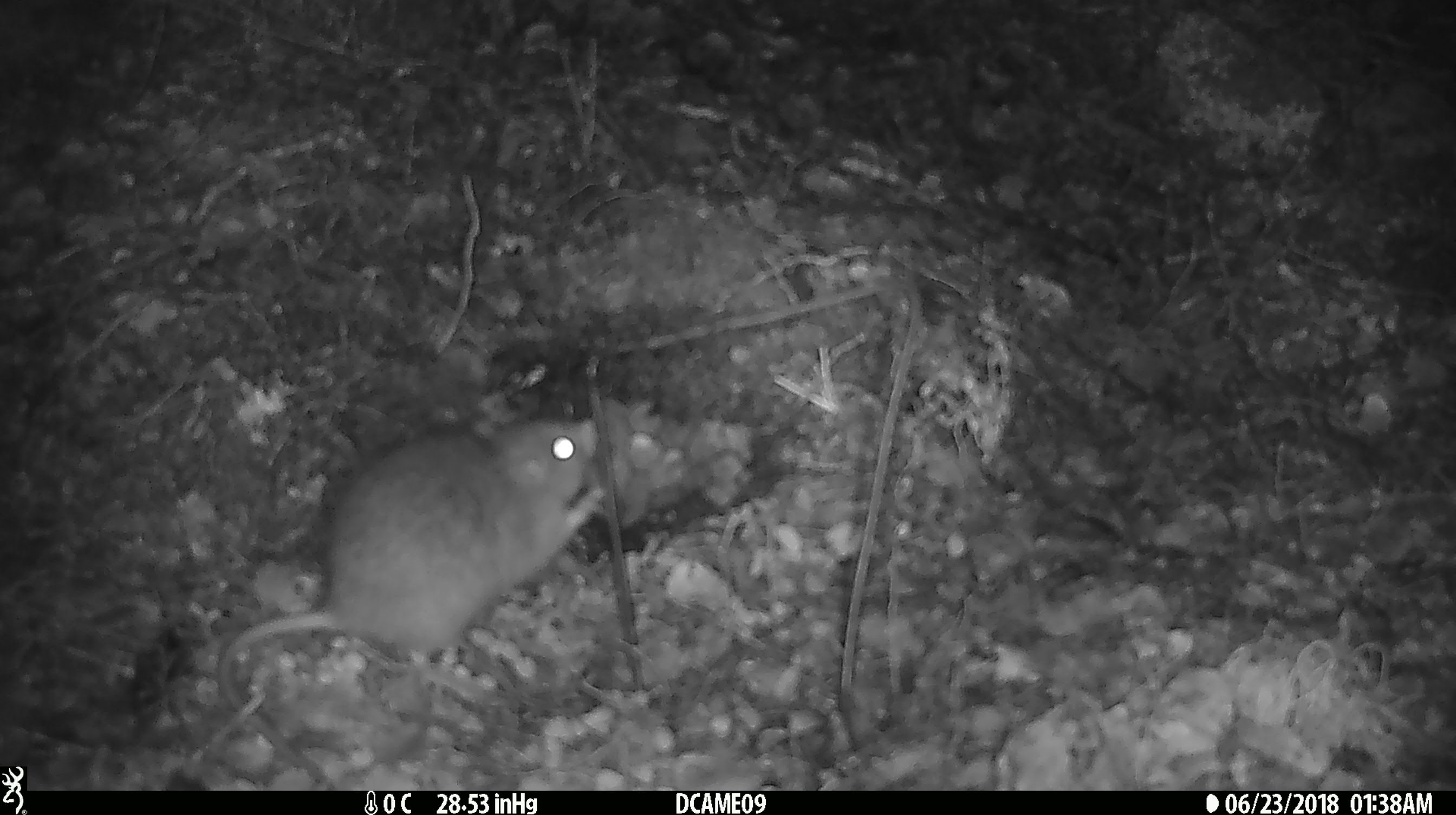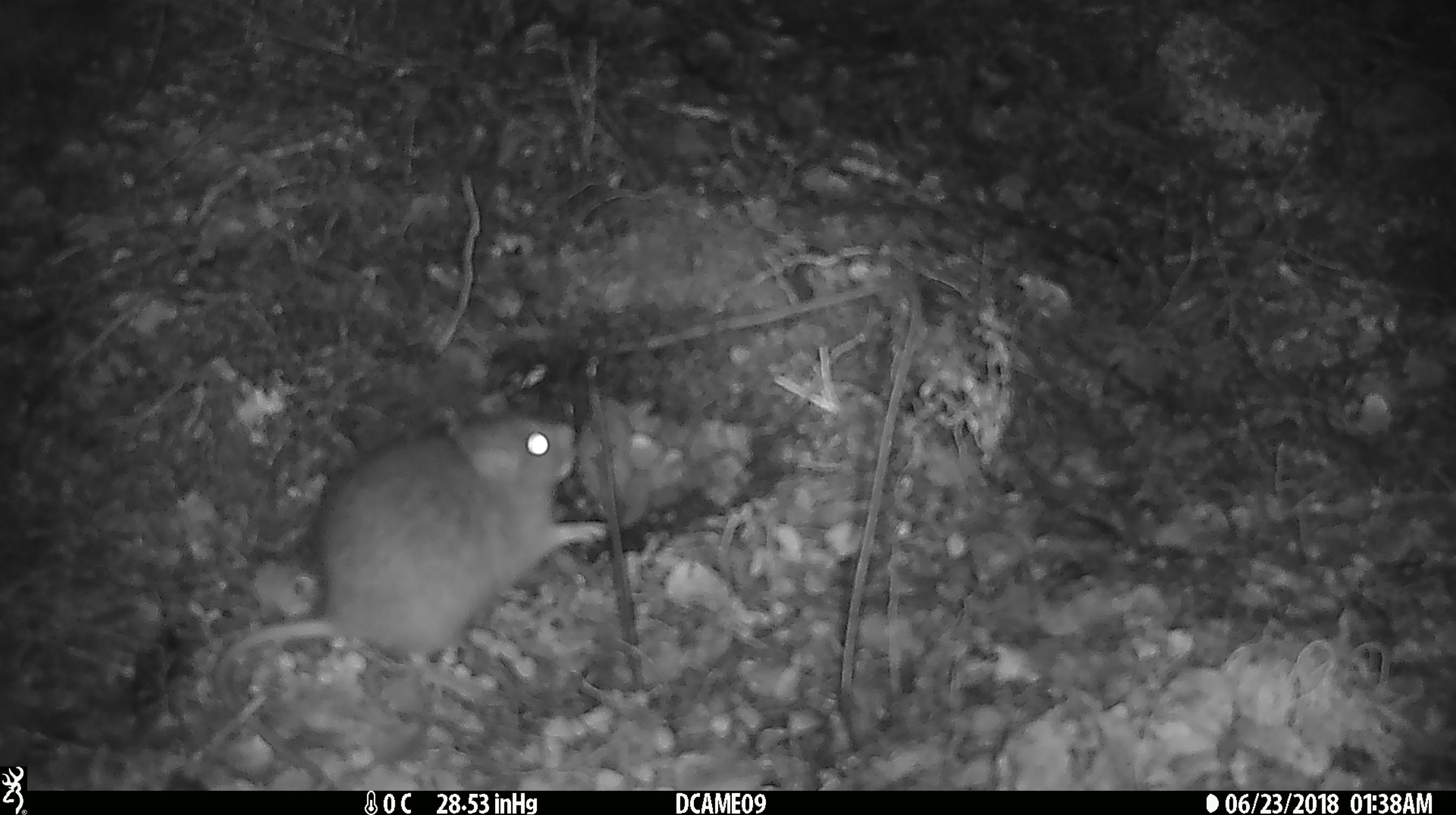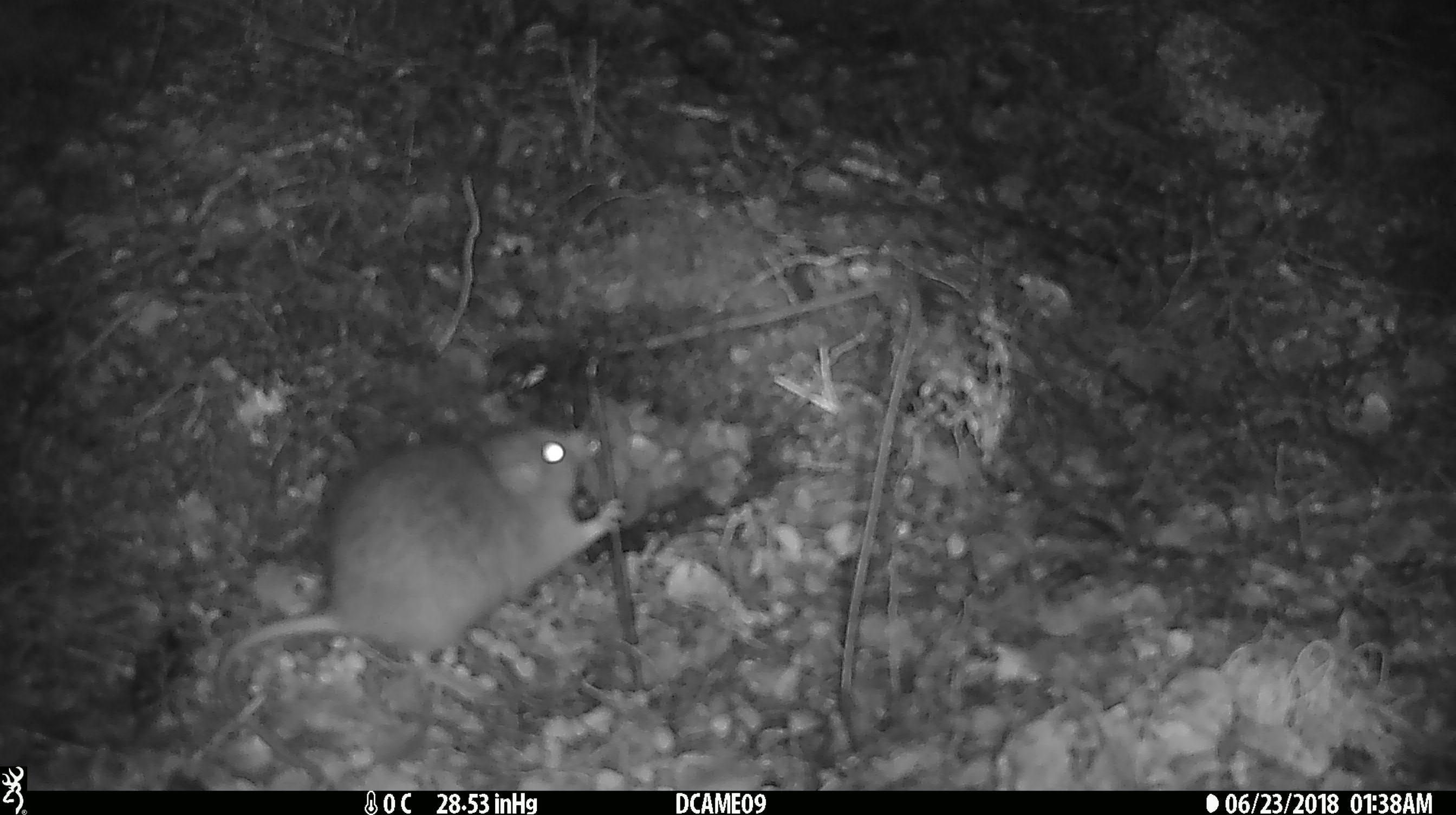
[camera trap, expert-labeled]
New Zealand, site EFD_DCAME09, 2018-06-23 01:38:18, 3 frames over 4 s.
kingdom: Animalia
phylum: Chordata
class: Mammalia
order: Rodentia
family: Muridae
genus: Rattus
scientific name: Rattus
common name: rat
Rat (Rattus).